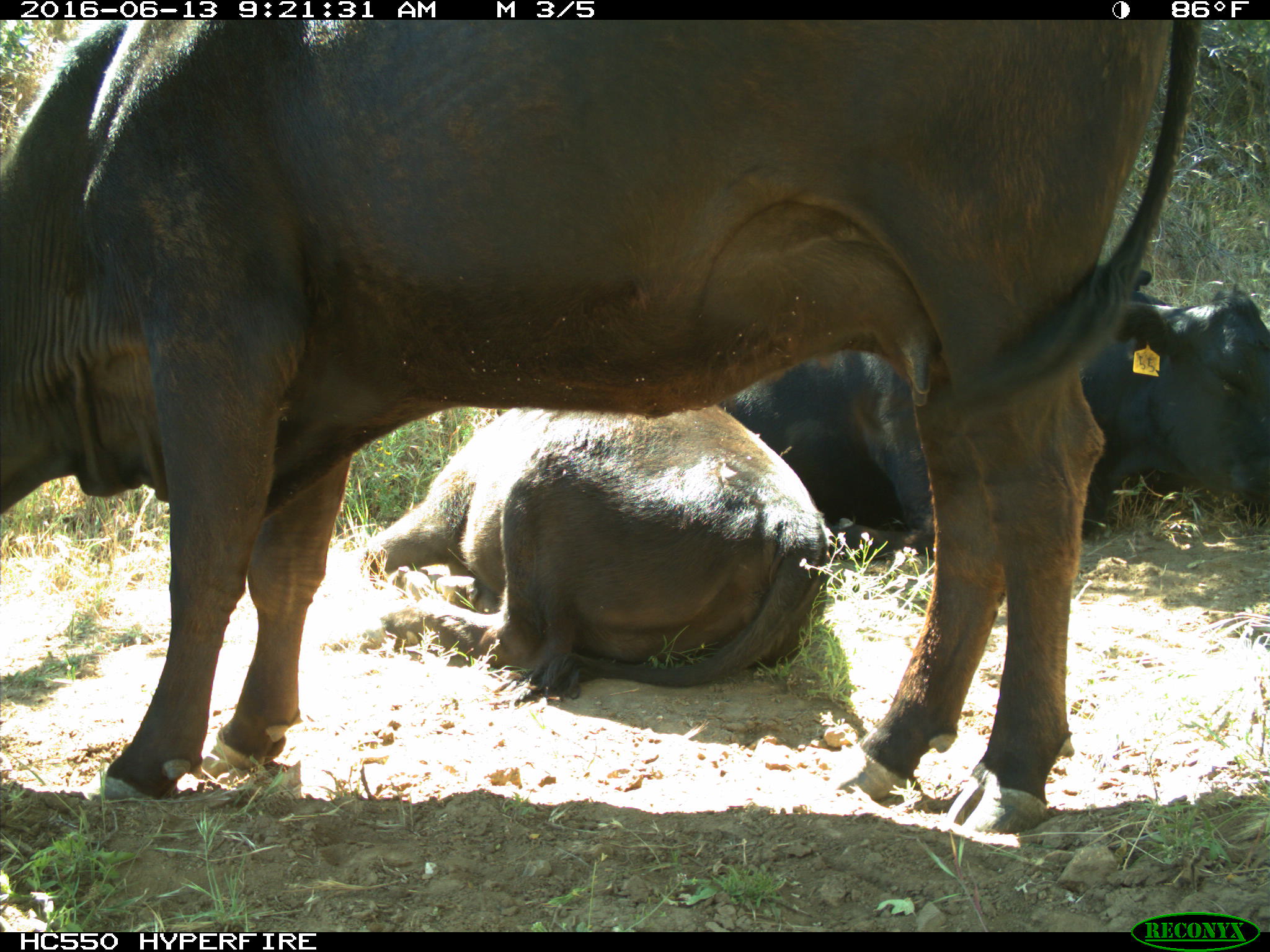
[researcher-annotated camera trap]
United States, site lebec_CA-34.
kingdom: Animalia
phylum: Chordata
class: Mammalia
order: Artiodactyla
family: Bovidae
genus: Bos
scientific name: Bos taurus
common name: domestic cow